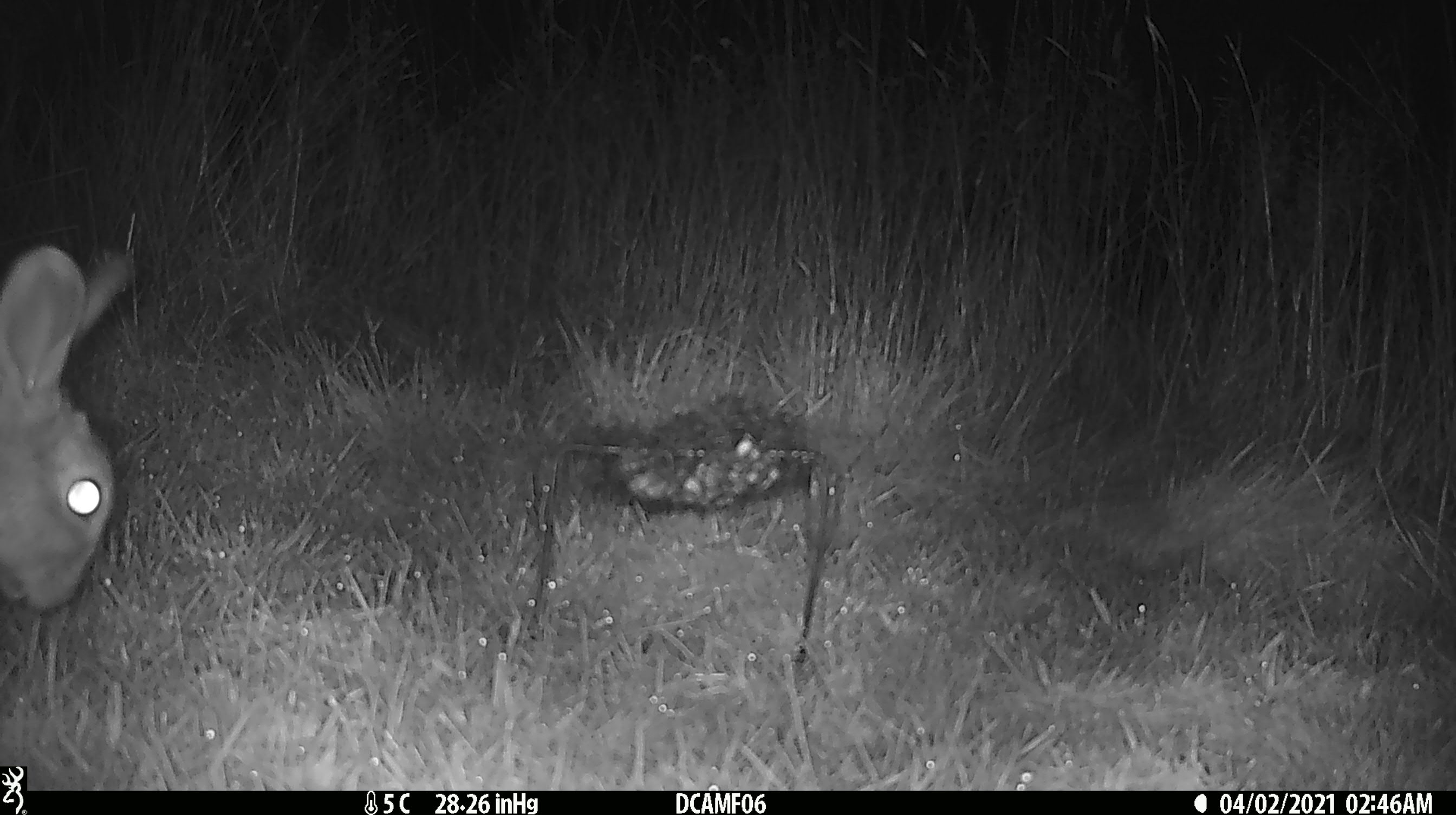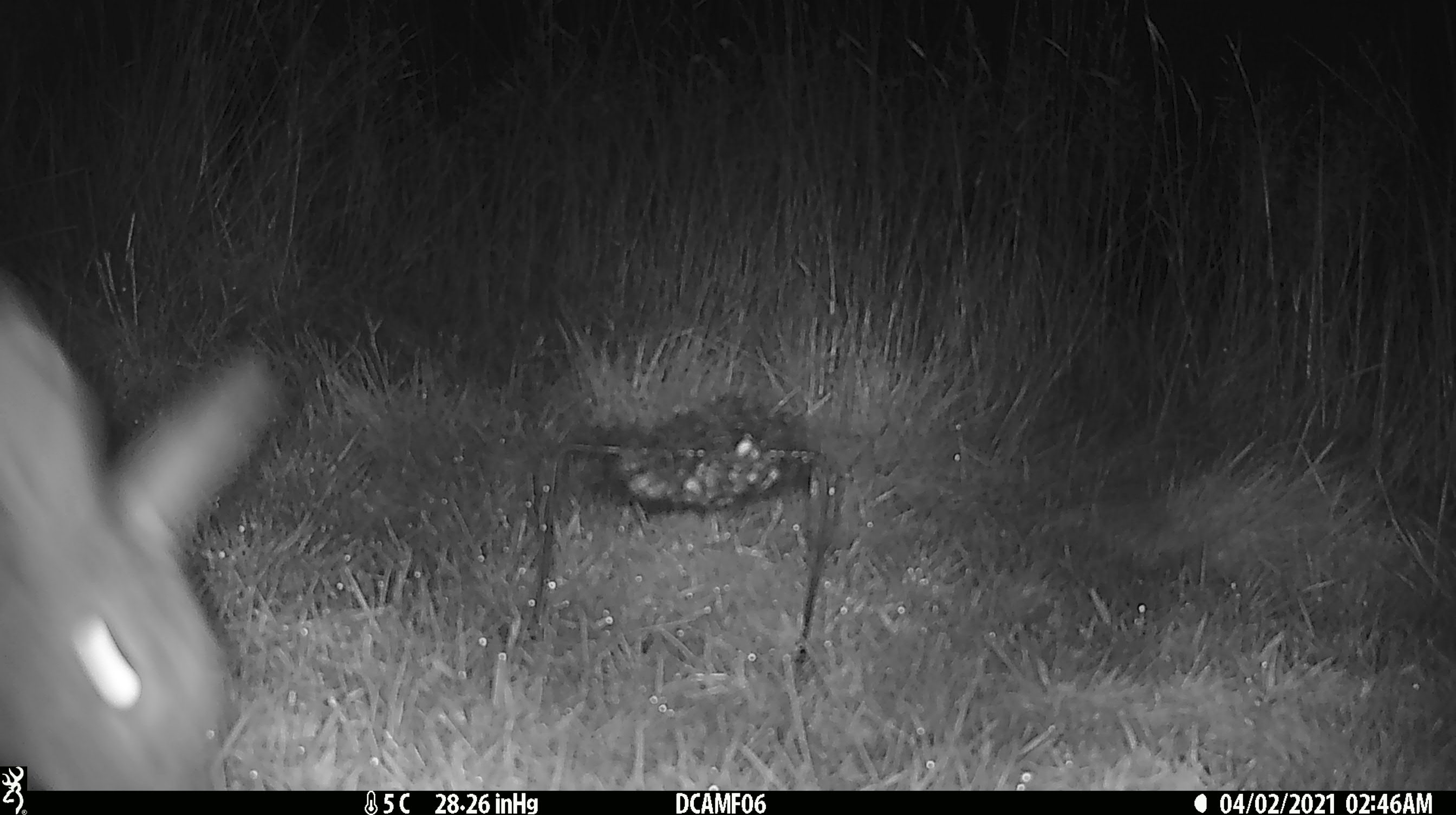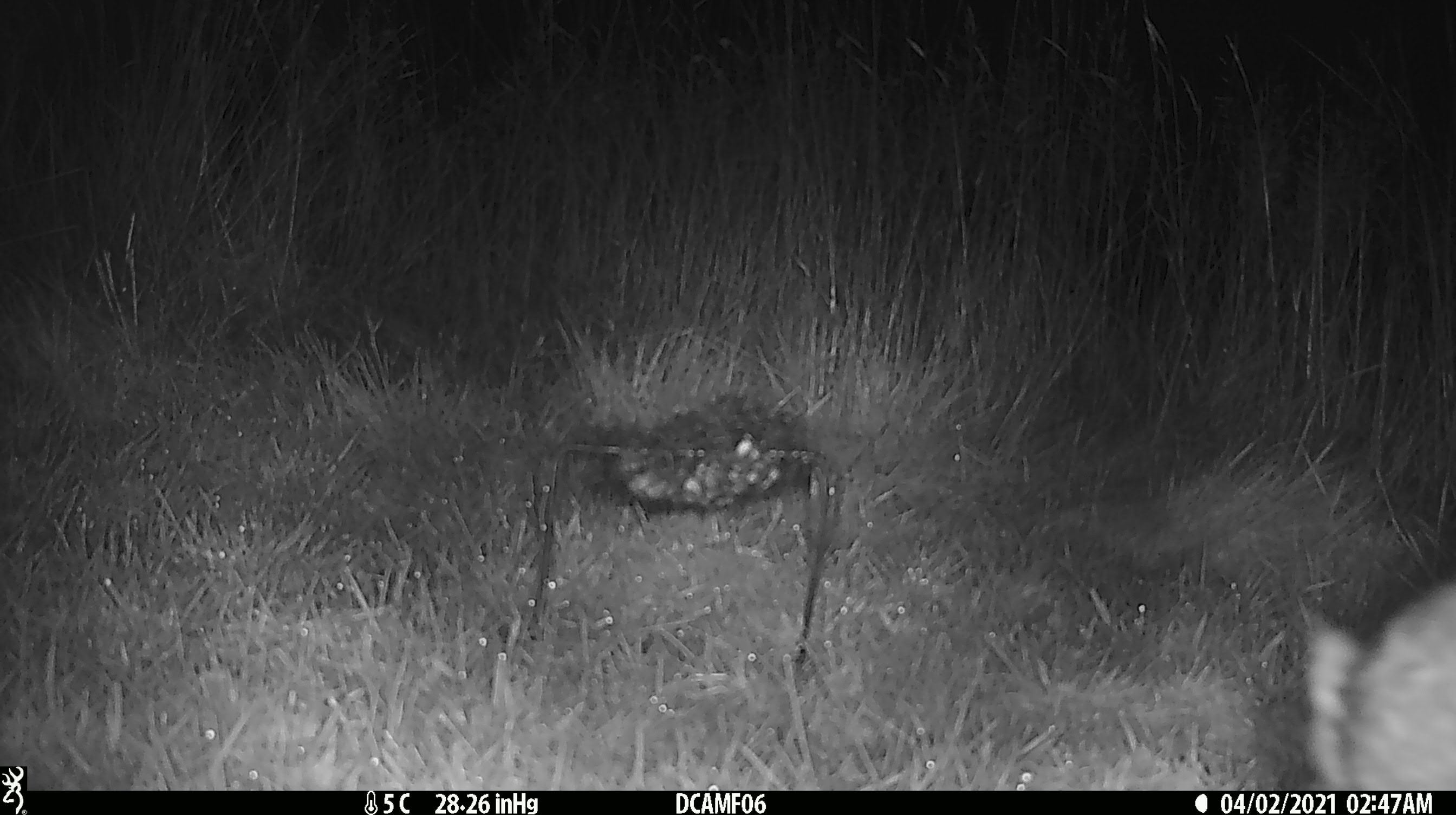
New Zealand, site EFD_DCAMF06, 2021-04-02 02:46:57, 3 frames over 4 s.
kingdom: Animalia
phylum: Chordata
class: Mammalia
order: Lagomorpha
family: Leporidae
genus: Oryctolagus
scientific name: Oryctolagus cuniculus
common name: european rabbit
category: rabbit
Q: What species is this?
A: Rabbit (european rabbit) (Oryctolagus cuniculus).